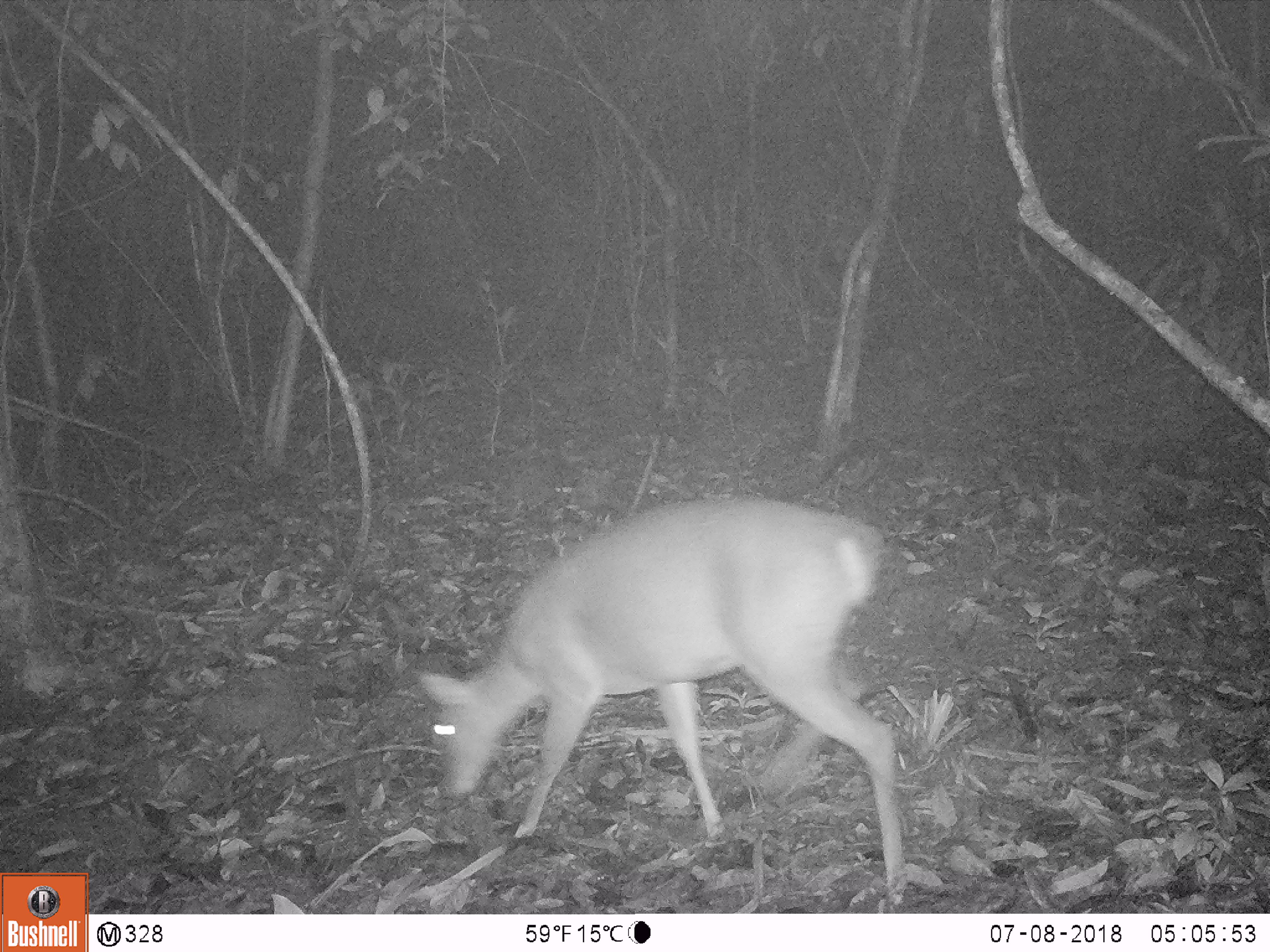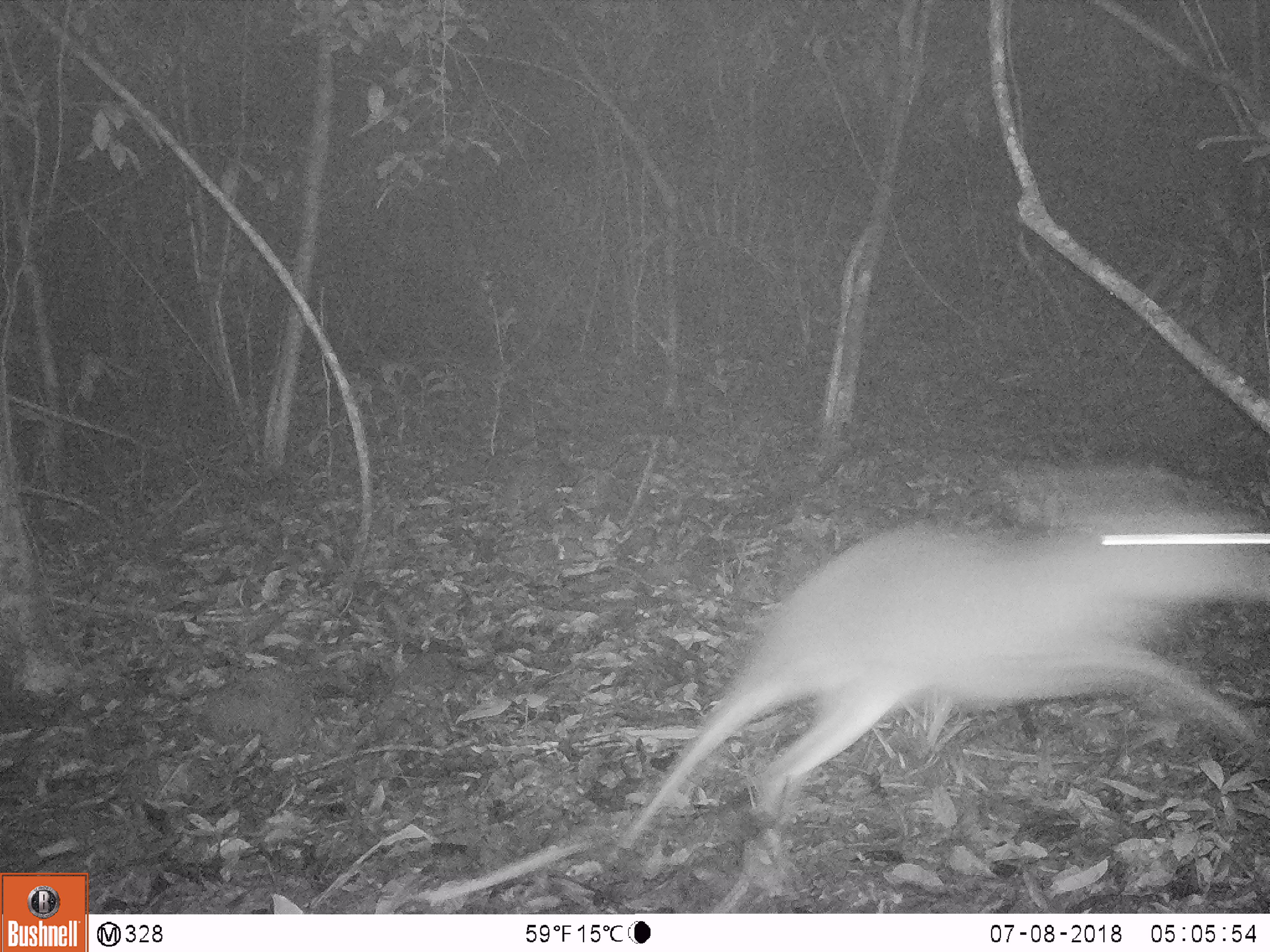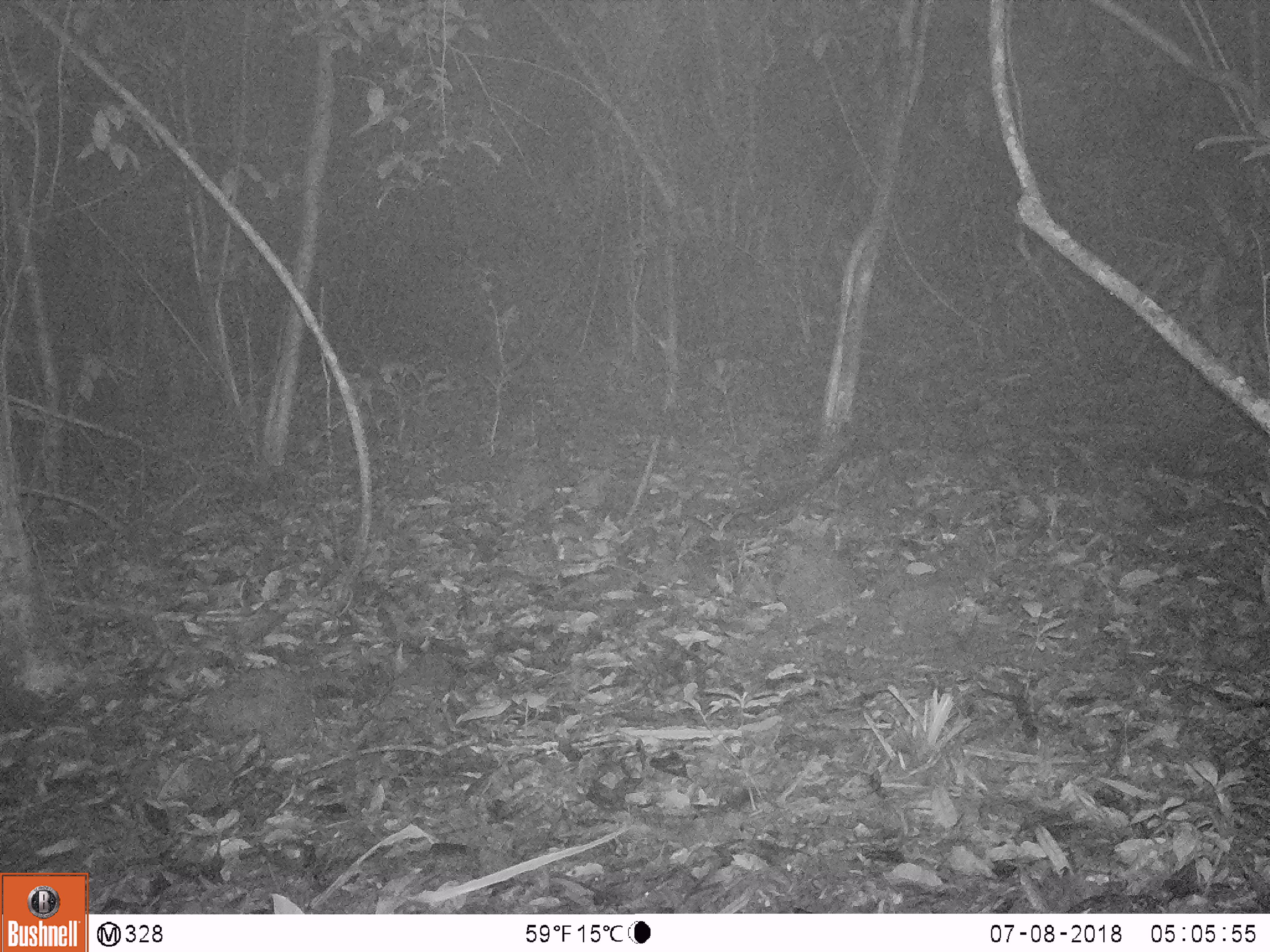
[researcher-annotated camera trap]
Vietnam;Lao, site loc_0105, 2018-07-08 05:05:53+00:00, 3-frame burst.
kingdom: Animalia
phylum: Chordata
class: Mammalia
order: Artiodactyla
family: Cervidae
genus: Muntiacus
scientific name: Muntiacus vuquangensis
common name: large-antlered muntjac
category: large antlered muntjac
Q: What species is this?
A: Large antlered muntjac (large-antlered muntjac) (Muntiacus vuquangensis).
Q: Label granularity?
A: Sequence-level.